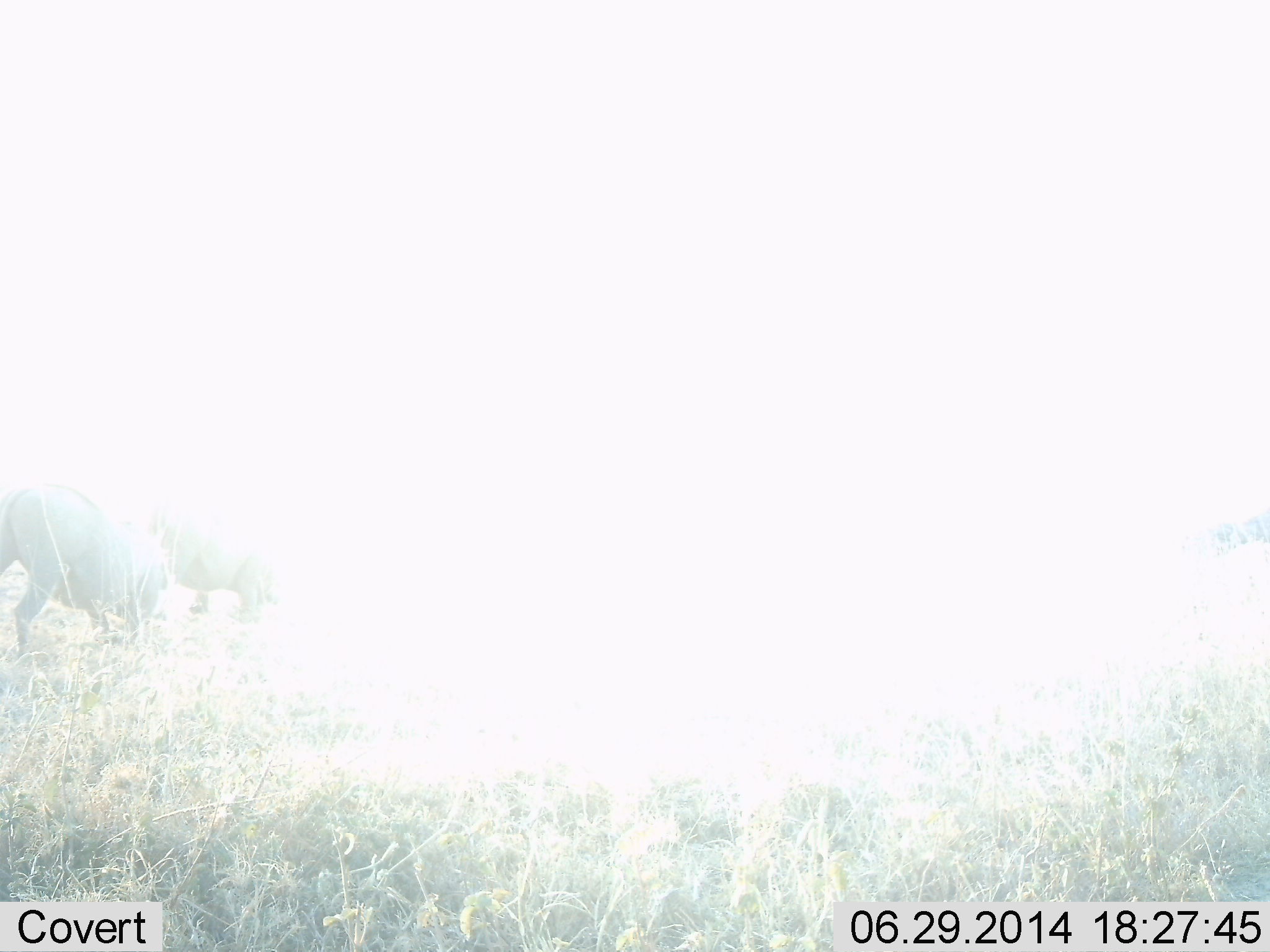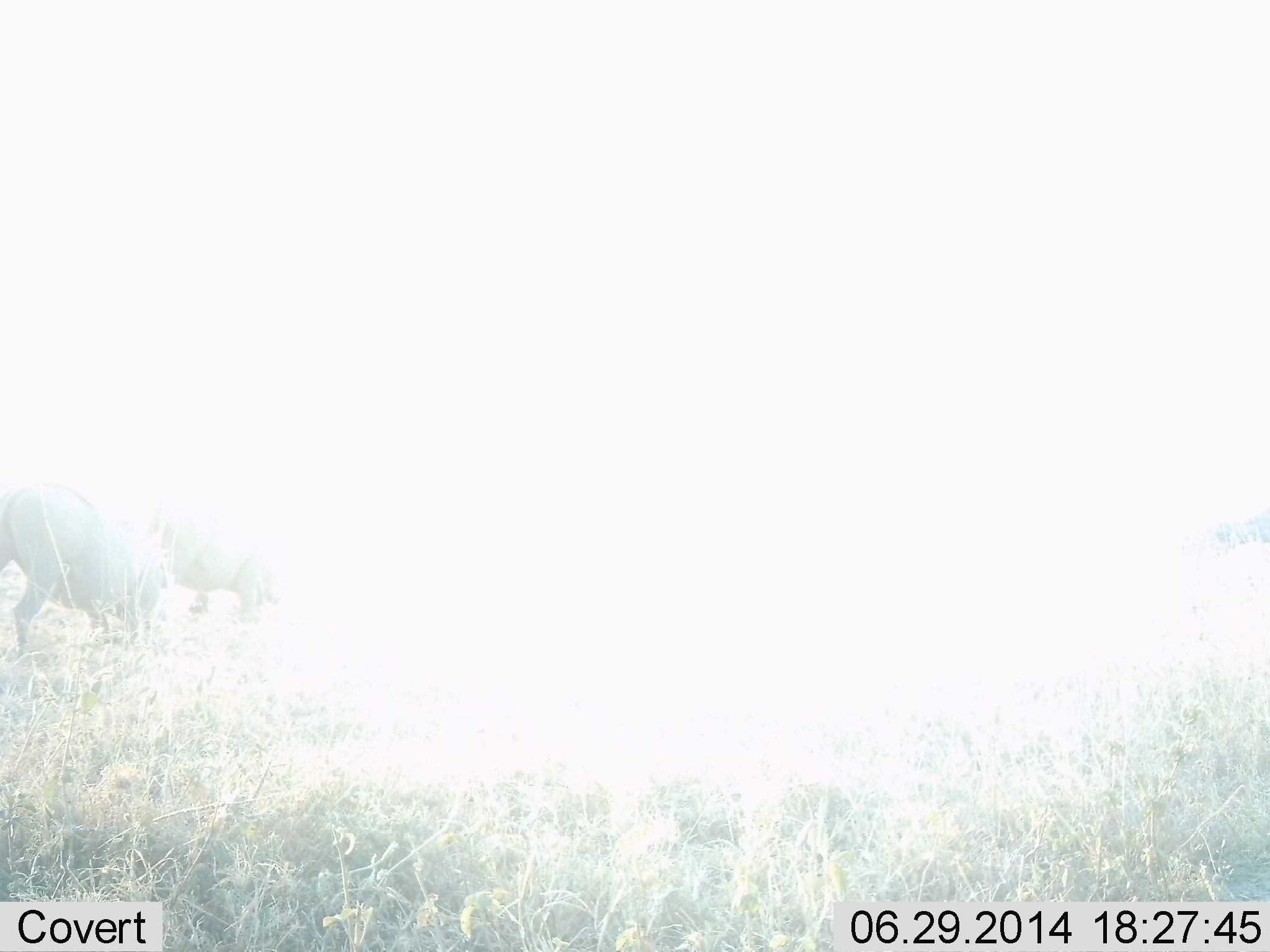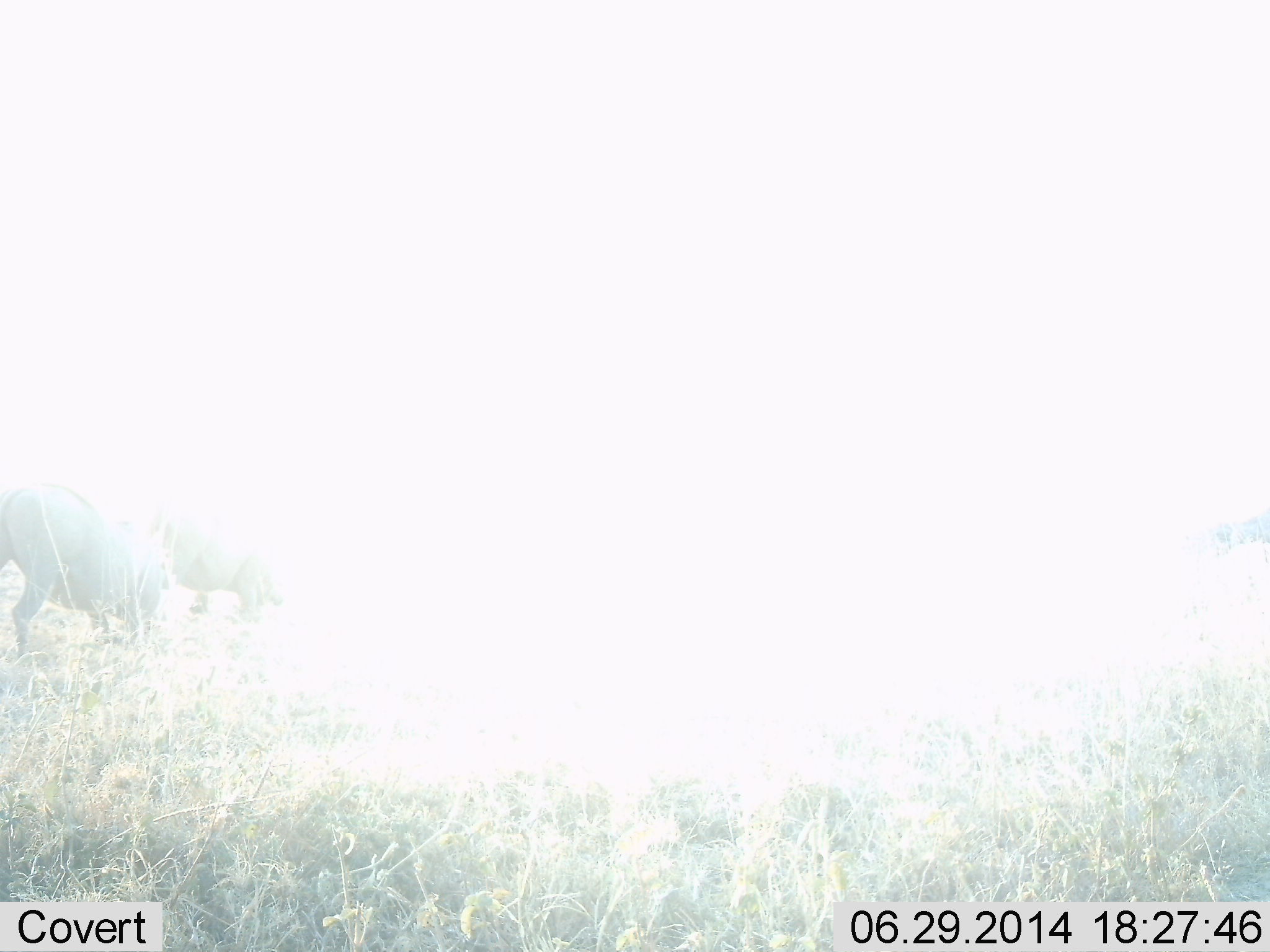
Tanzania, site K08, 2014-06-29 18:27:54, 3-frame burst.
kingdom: Animalia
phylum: Chordata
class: Mammalia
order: Artiodactyla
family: Suidae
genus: Phacochoerus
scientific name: Phacochoerus africanus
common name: warthog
Warthog (Phacochoerus africanus), count 2. Behavior (volunteer vote fractions): standing 10%, resting 0%, moving 0%, interacting 0%. Young present (vote fraction): 0%. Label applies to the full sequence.